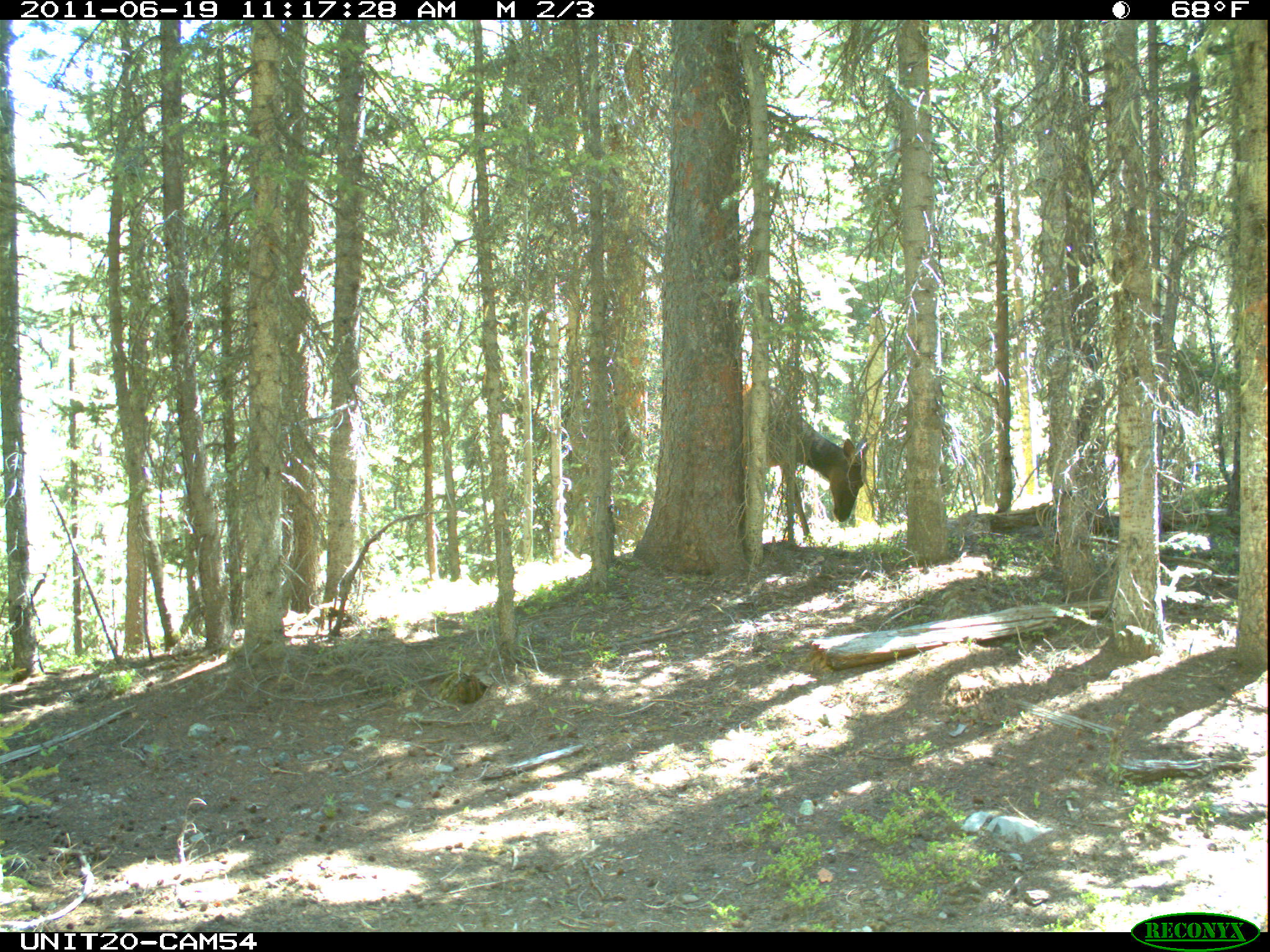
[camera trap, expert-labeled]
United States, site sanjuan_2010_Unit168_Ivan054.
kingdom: Animalia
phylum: Chordata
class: Mammalia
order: Artiodactyla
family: Cervidae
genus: Cervus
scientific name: Cervus elaphus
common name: red deer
Cervus elaphus (red deer).